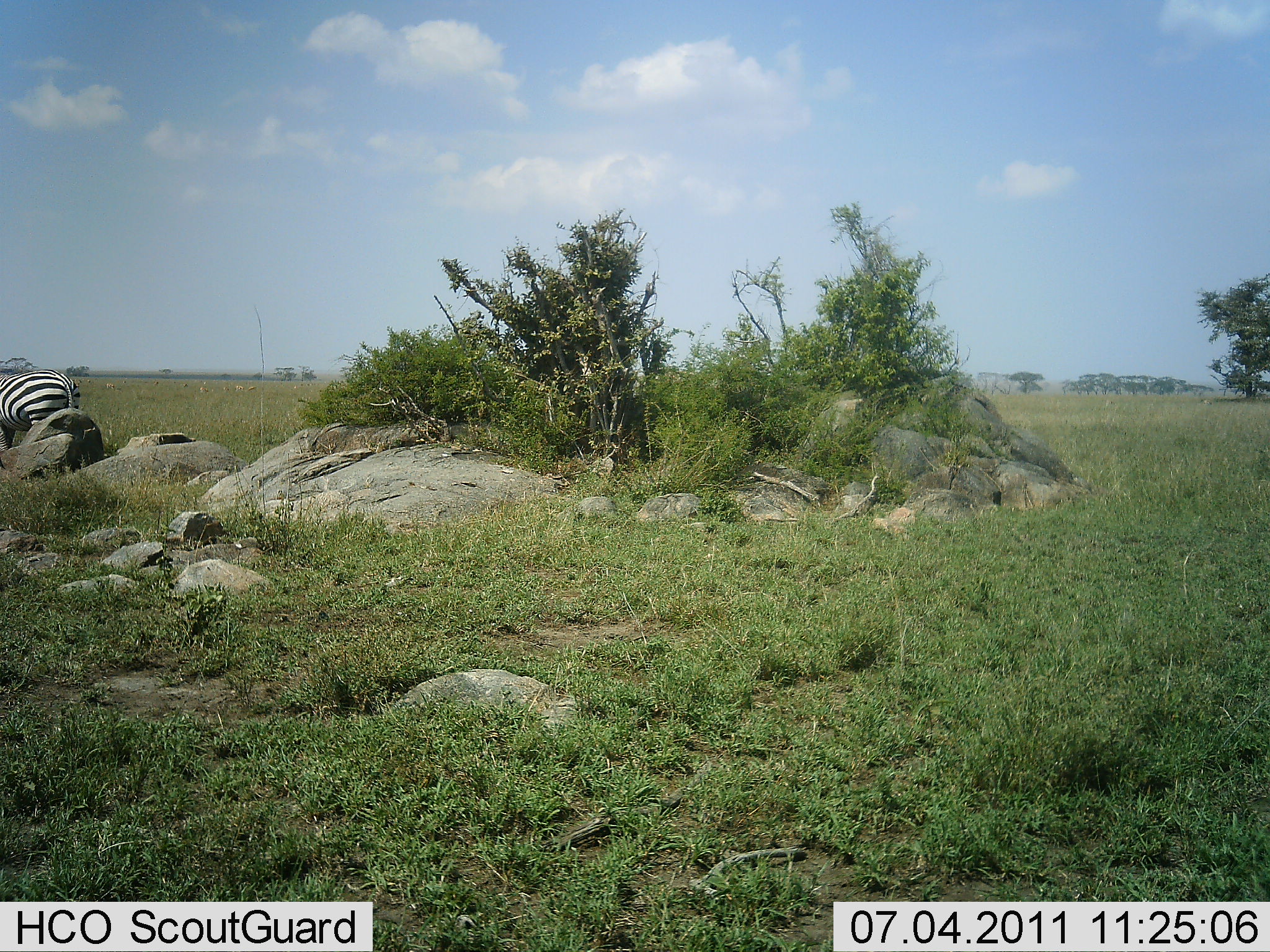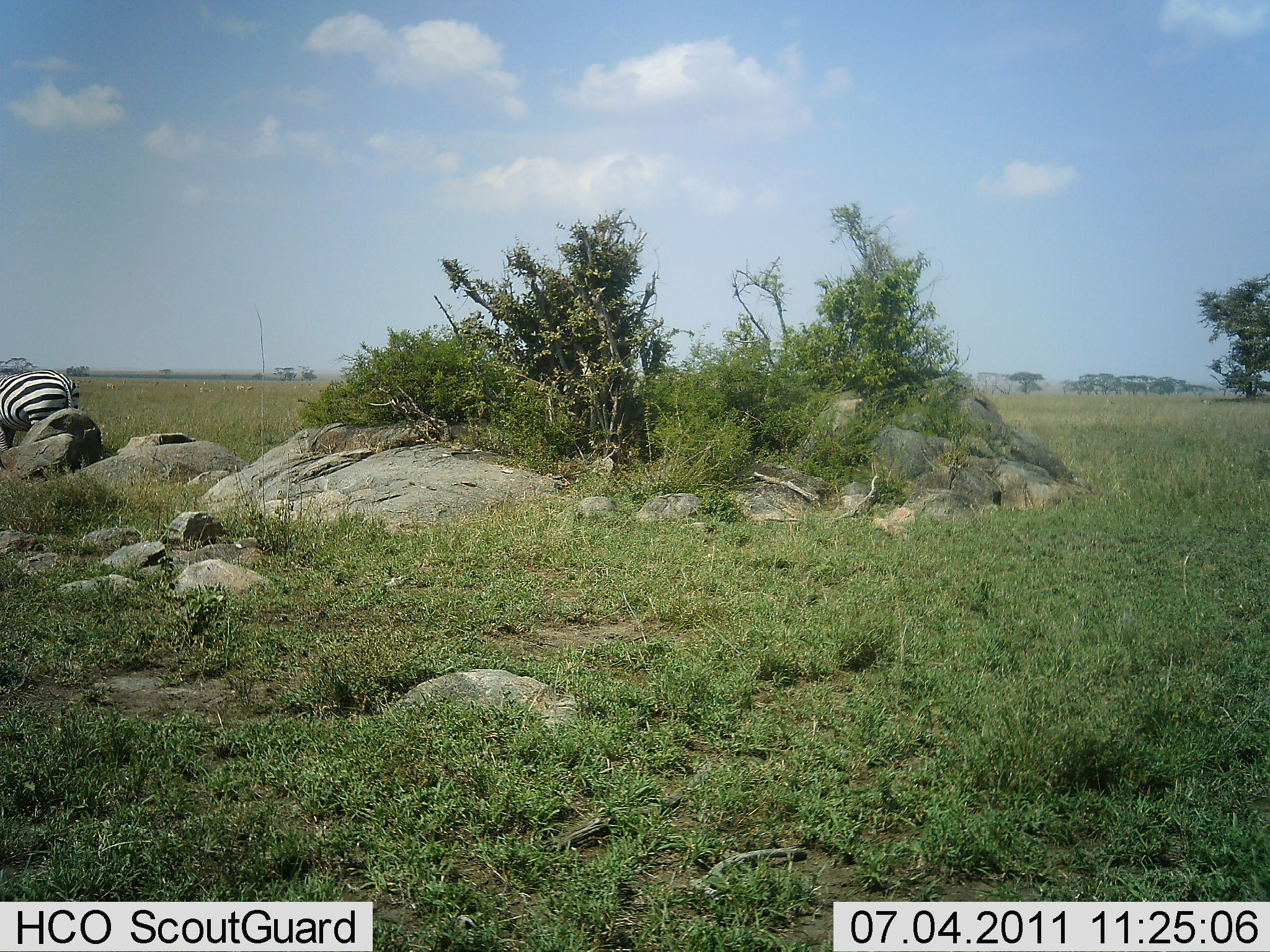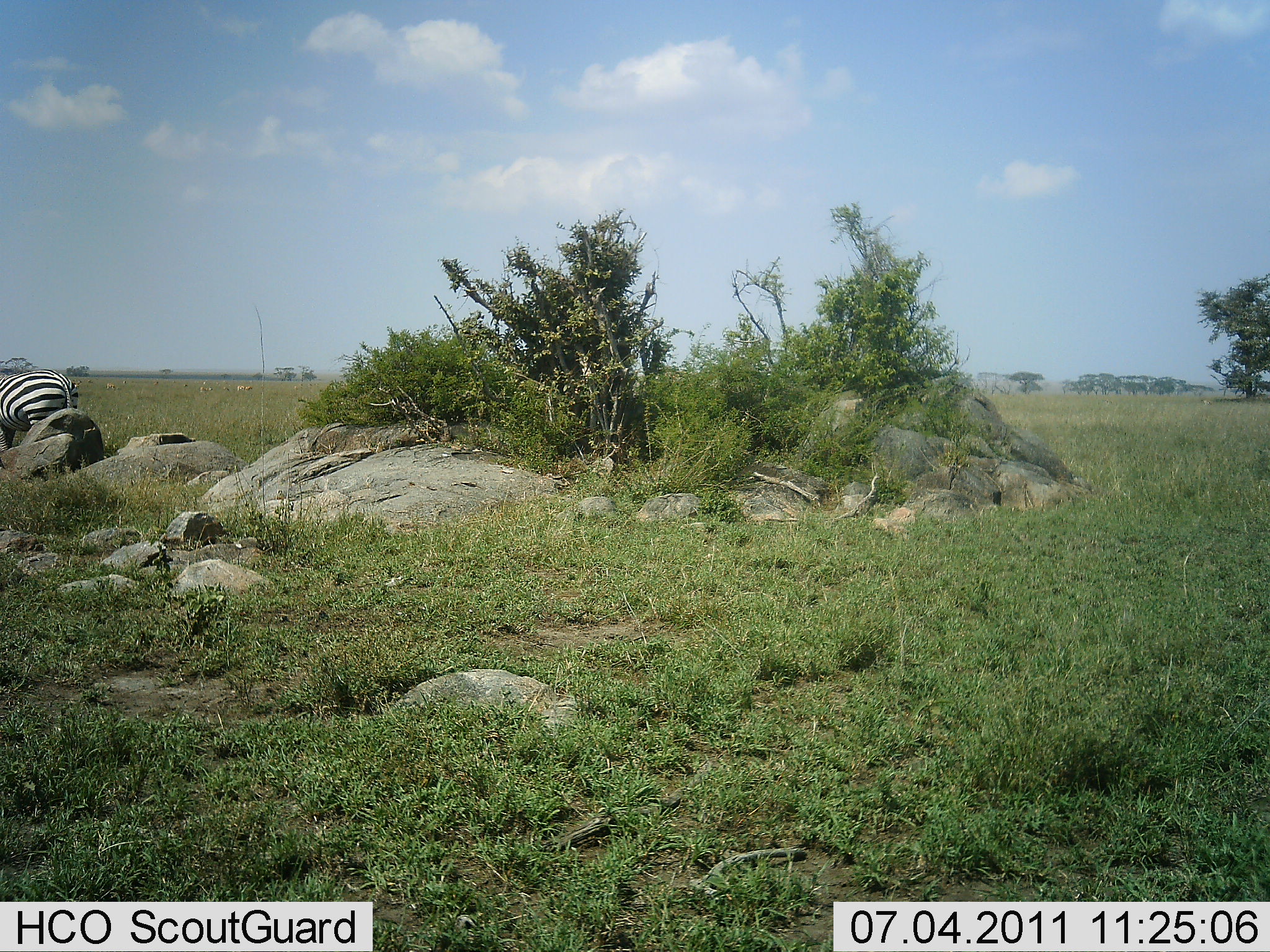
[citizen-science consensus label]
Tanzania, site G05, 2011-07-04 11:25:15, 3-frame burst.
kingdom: Animalia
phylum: Chordata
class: Mammalia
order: Perissodactyla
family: Equidae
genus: Equus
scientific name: Equus quagga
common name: plains zebra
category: zebra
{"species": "zebra (plains zebra) (Equus quagga)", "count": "1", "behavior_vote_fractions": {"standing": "92%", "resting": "0%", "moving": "8%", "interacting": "0%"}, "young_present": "0%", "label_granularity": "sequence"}